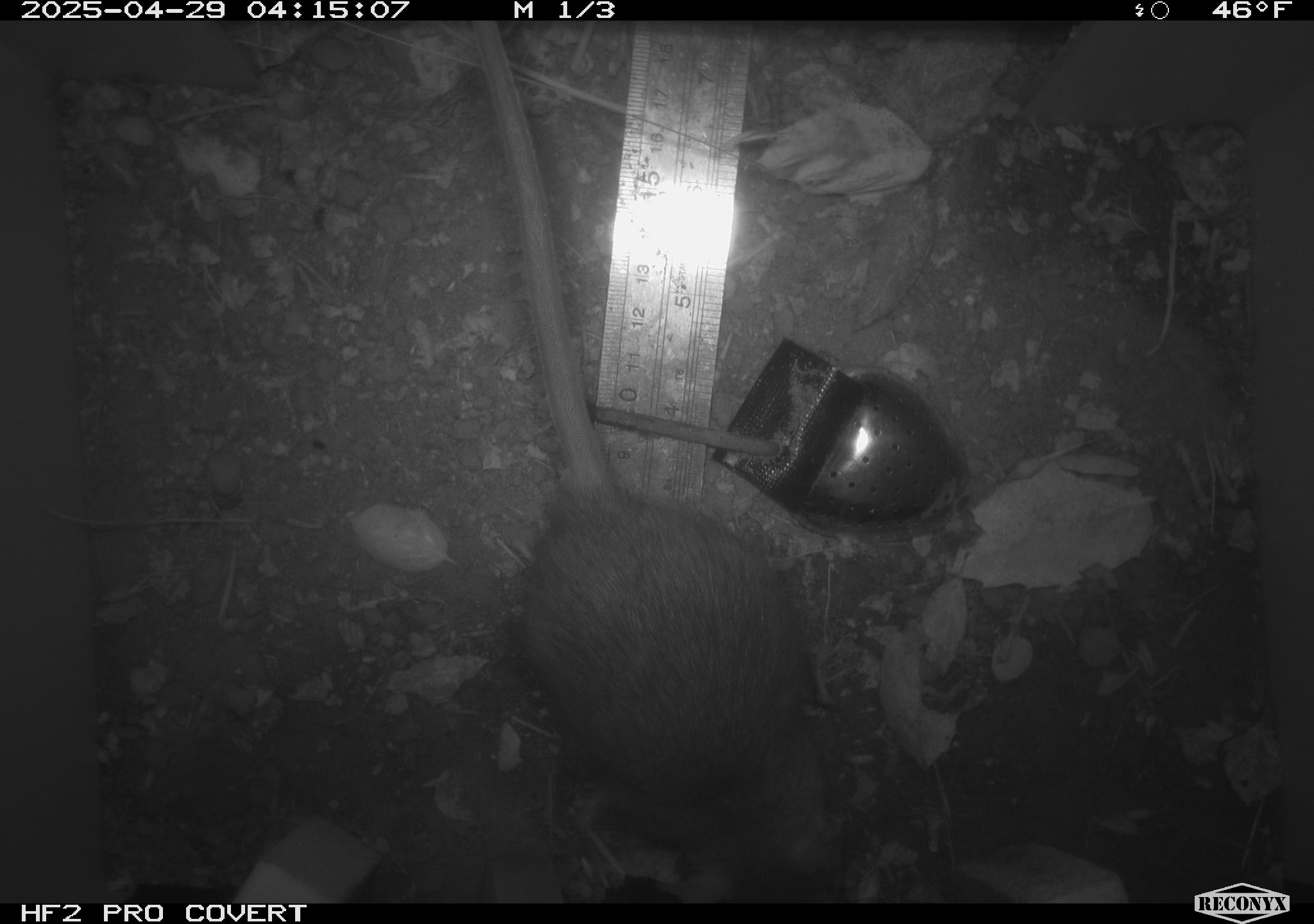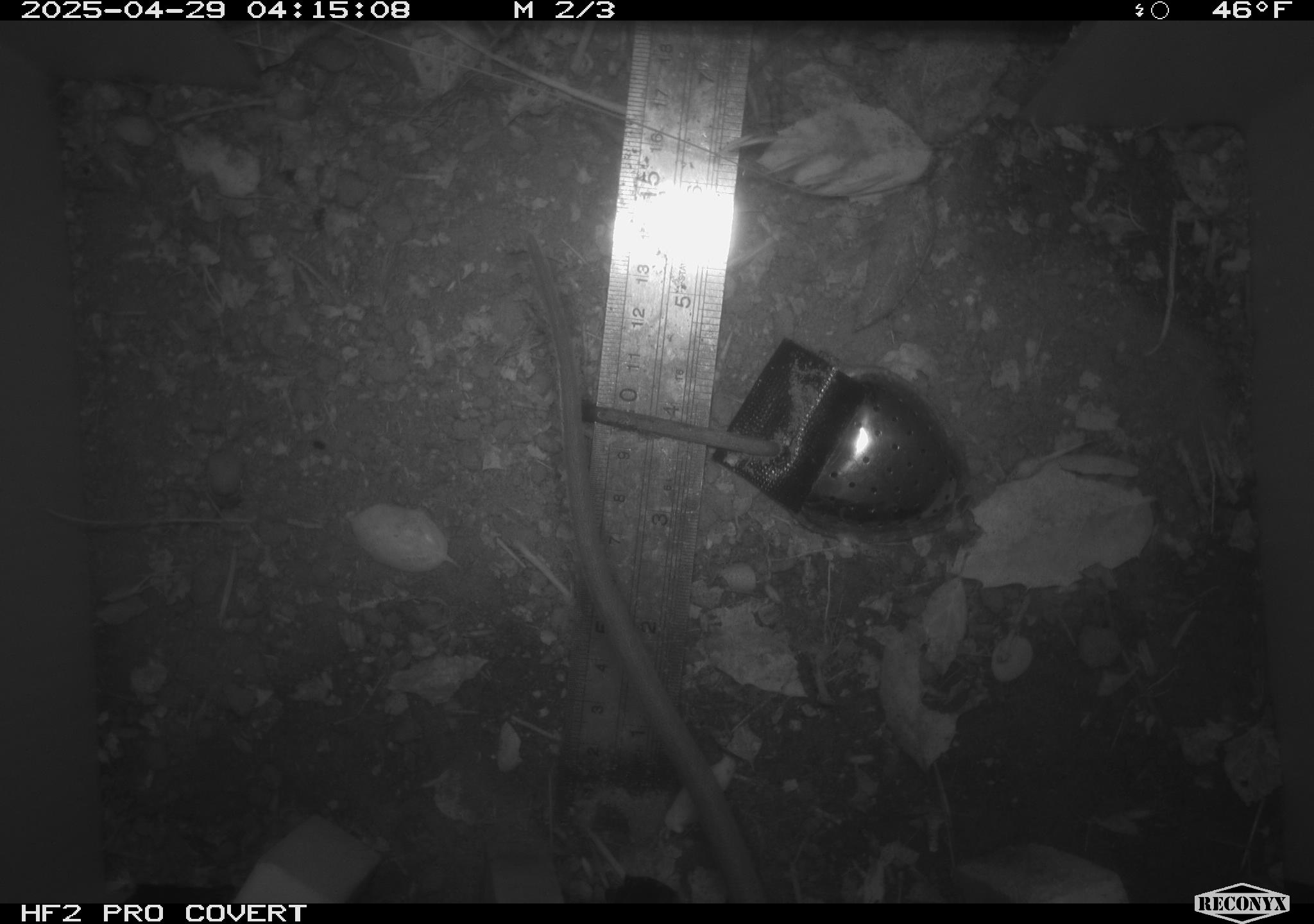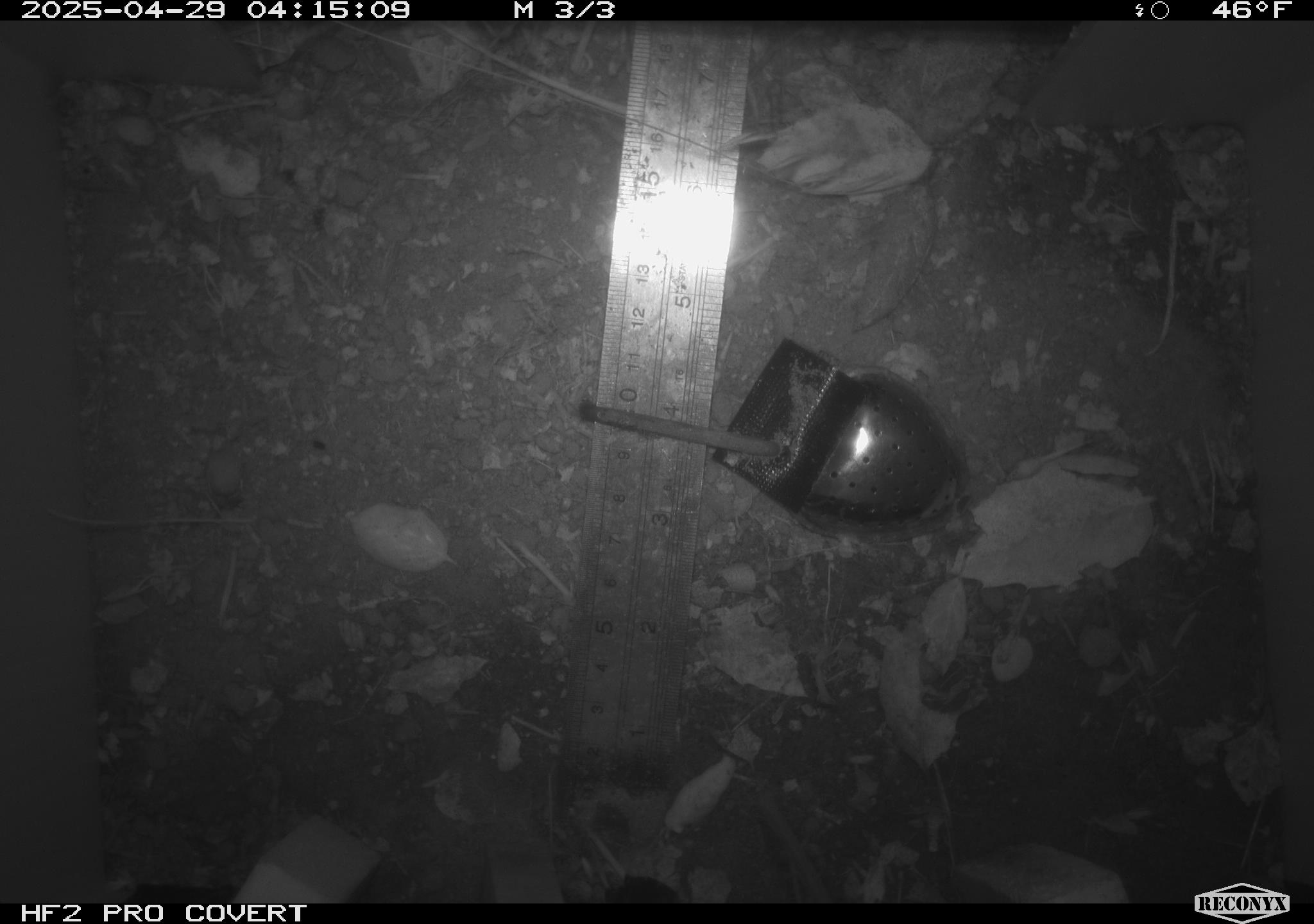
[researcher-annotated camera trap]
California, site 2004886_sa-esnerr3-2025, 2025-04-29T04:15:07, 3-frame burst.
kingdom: Animalia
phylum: Chordata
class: Mammalia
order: Rodentia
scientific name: Rodentia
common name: rodent